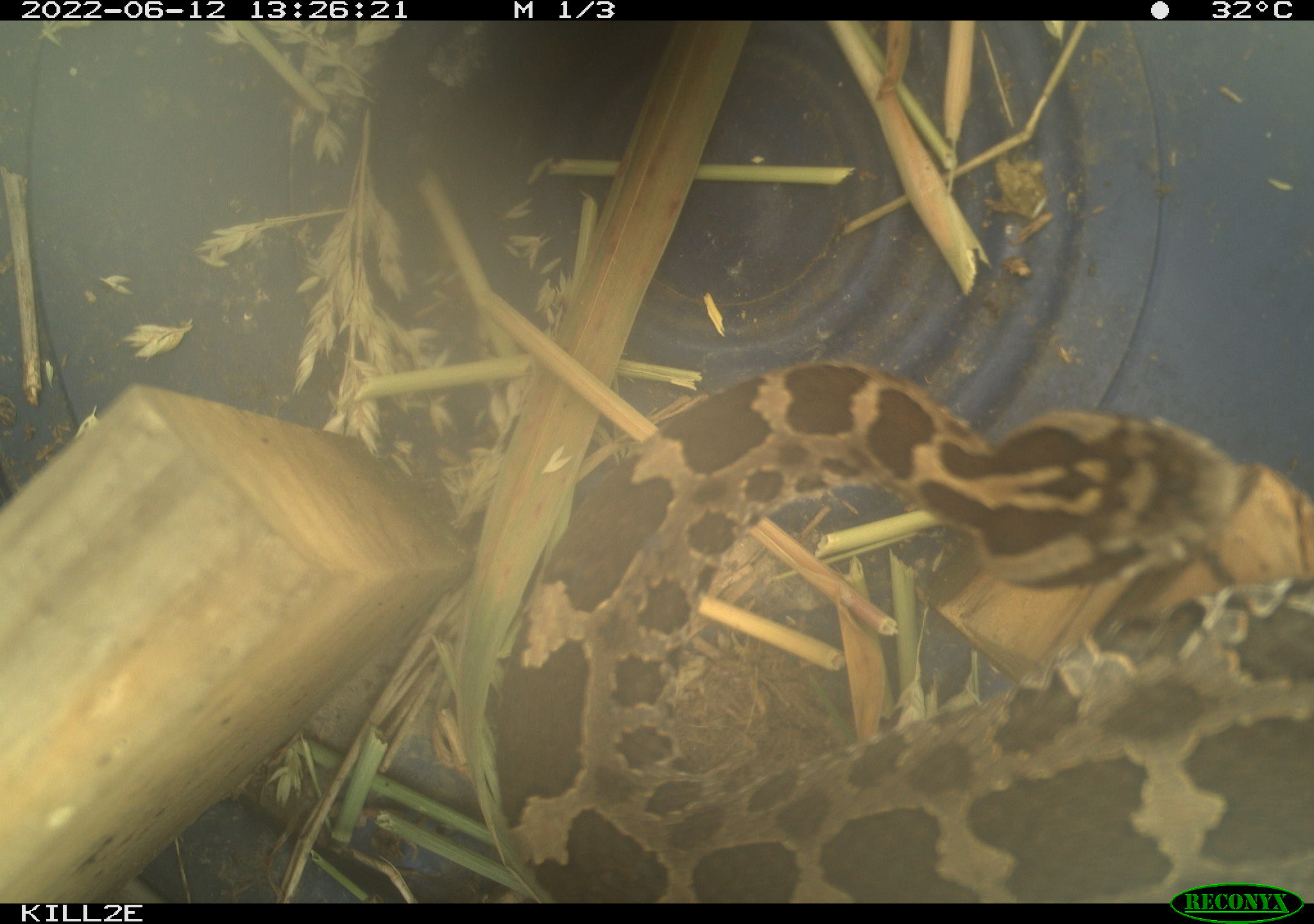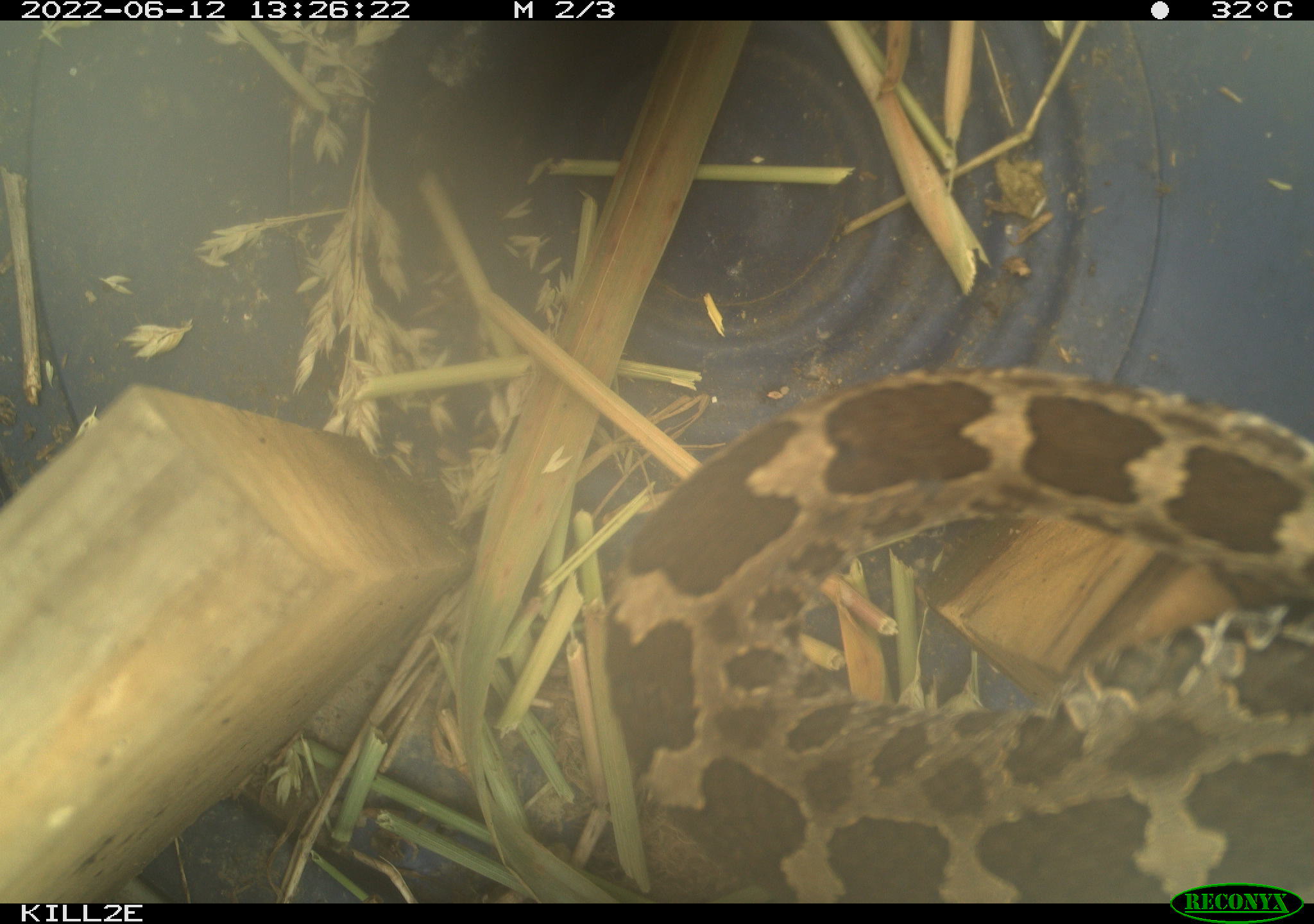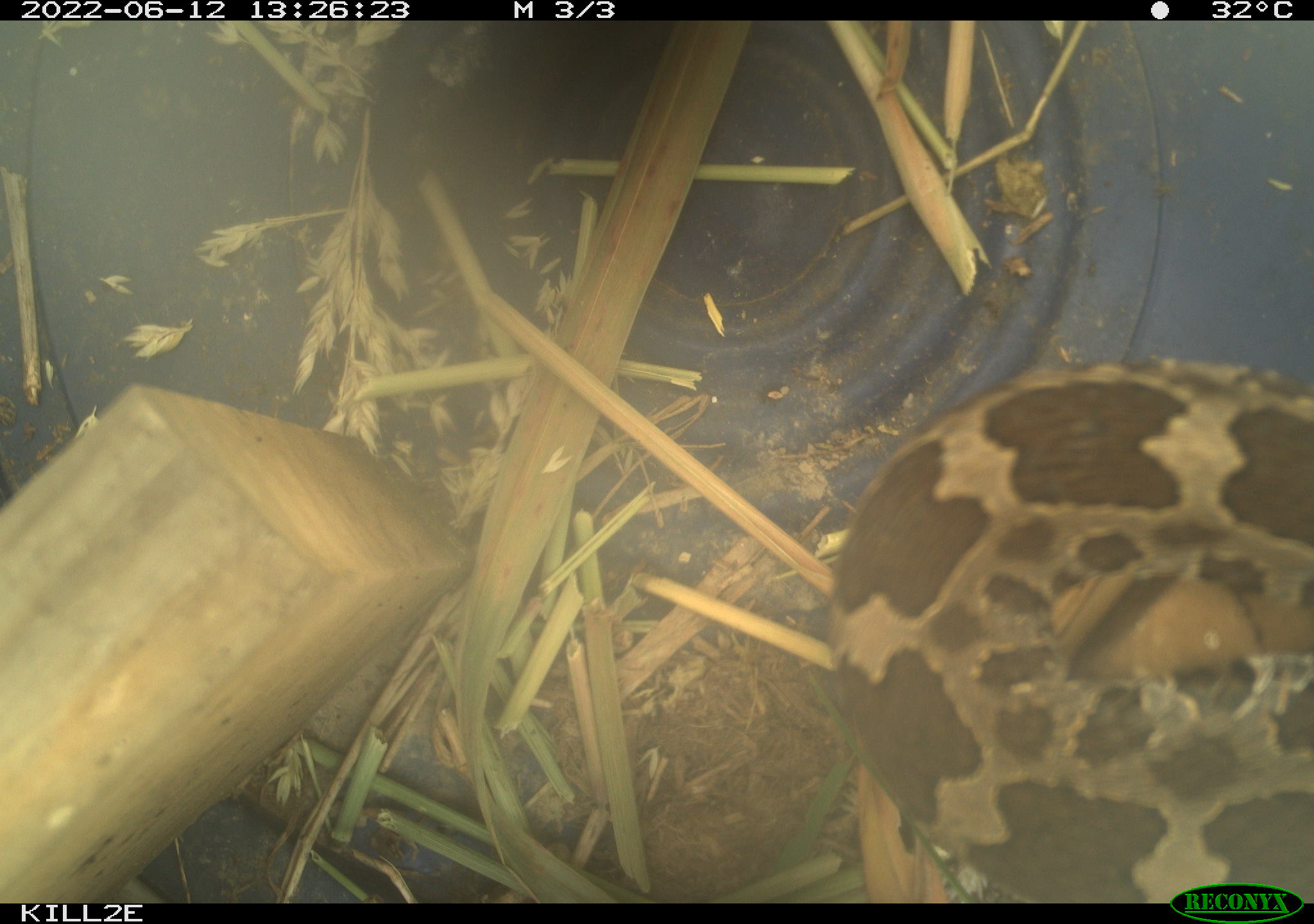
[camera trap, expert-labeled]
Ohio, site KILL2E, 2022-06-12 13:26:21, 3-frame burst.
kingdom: Animalia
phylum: Chordata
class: Reptilia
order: Squamata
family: Viperidae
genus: Sistrurus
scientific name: Sistrurus catenatus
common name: eastern massasauga